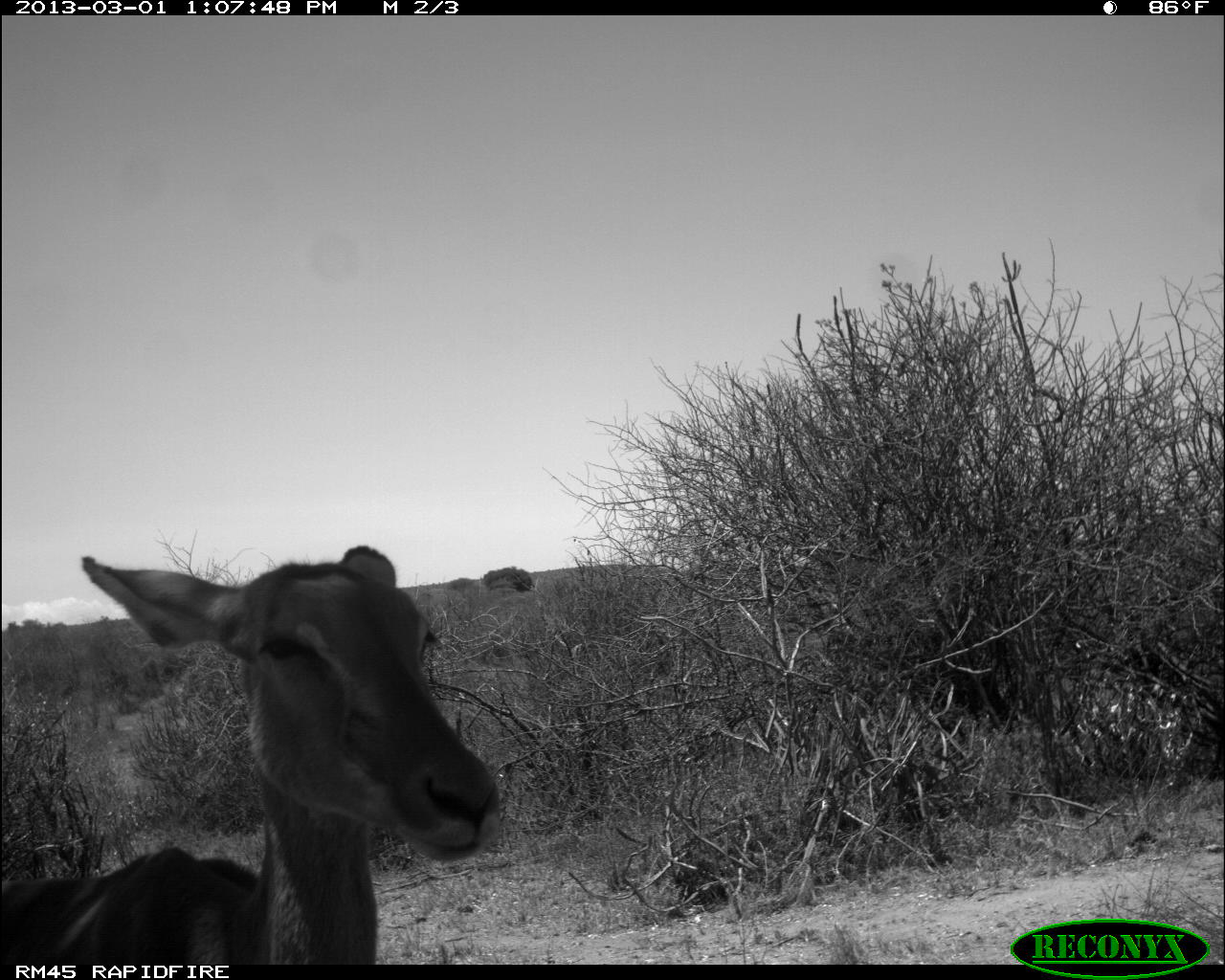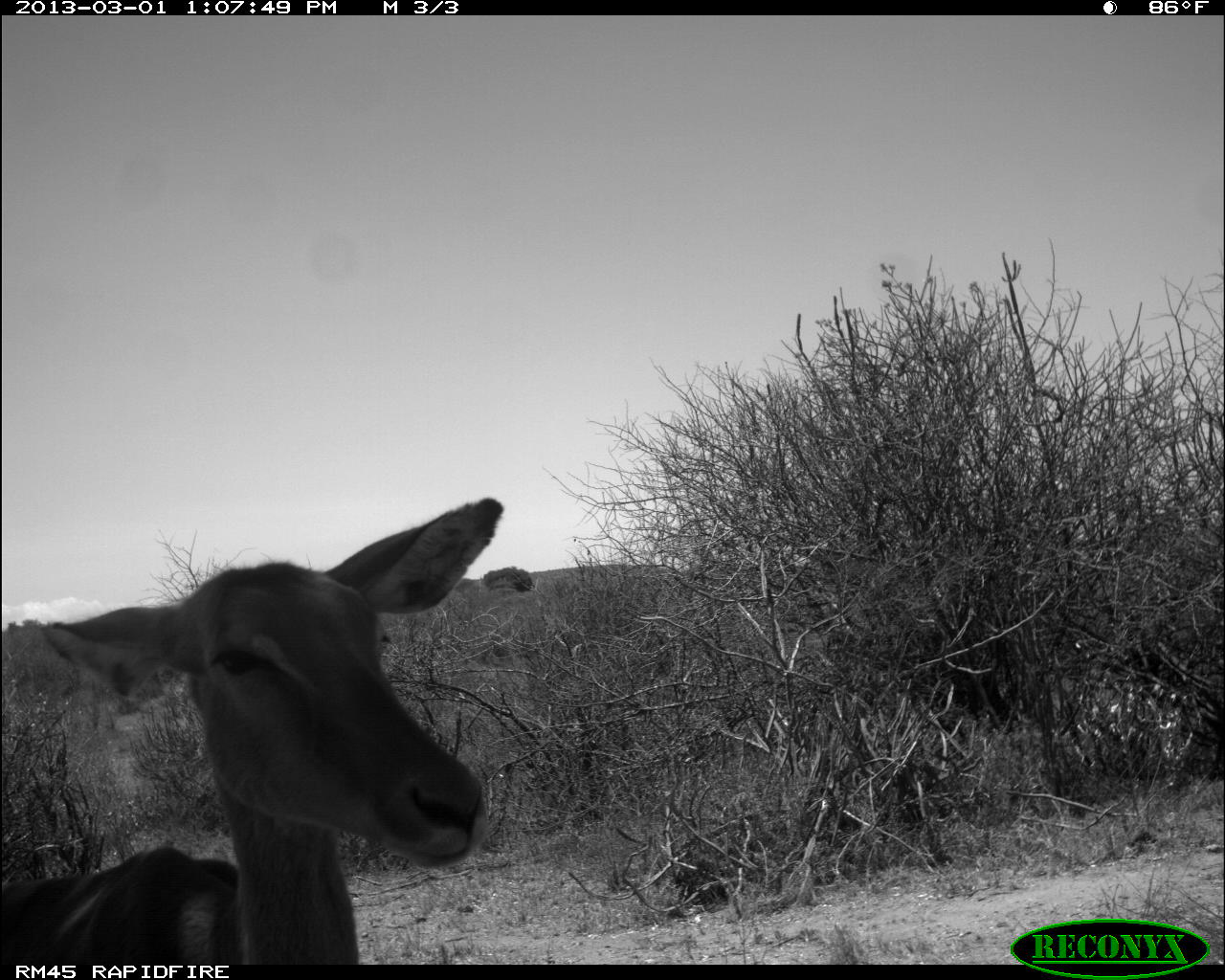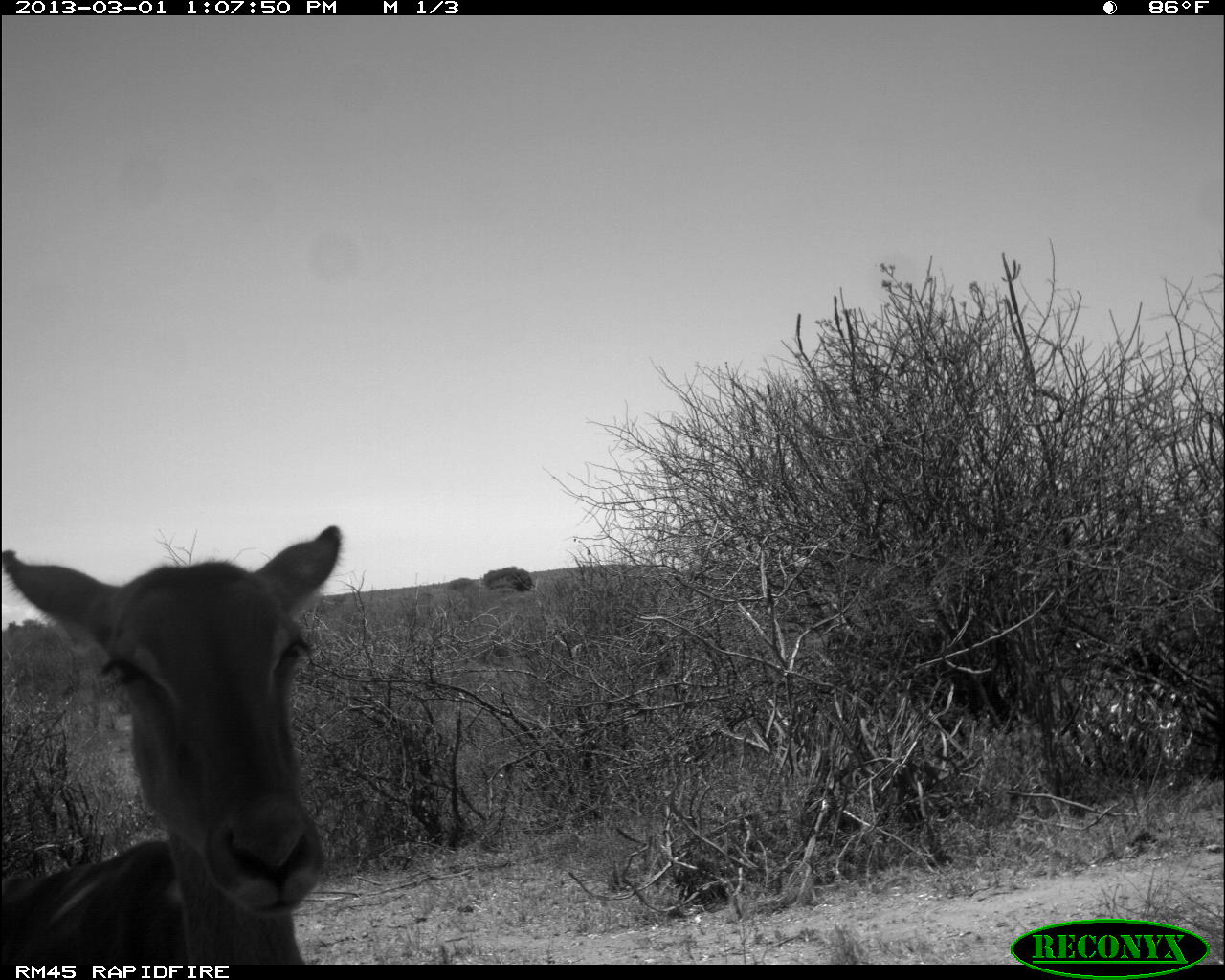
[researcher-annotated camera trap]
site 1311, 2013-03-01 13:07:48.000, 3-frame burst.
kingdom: Animalia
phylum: Chordata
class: Mammalia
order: Artiodactyla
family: Bovidae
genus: Aepyceros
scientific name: Aepyceros melampus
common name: impala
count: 1